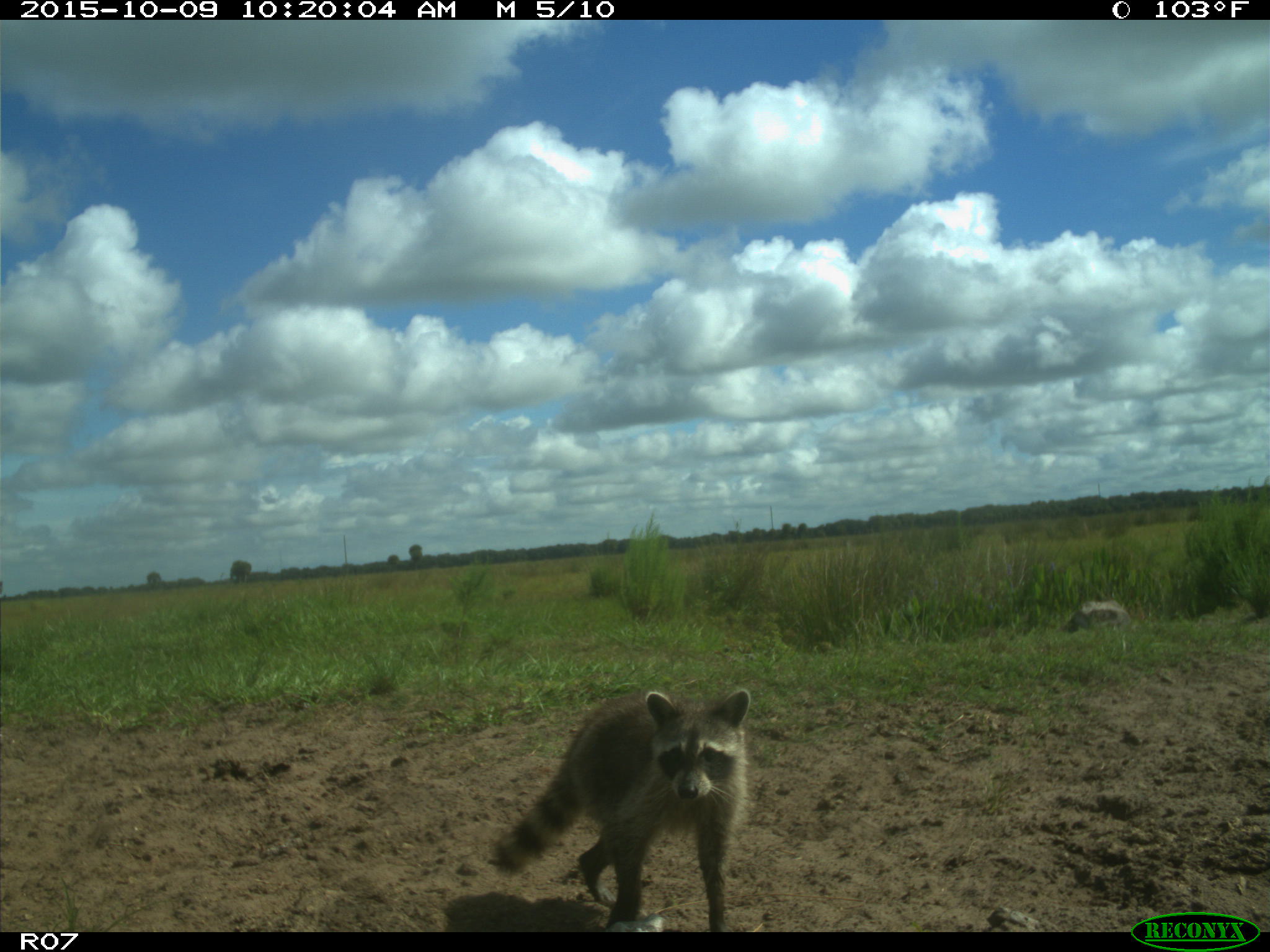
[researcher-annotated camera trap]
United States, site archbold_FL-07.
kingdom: Animalia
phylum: Chordata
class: Mammalia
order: Carnivora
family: Procyonidae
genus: Procyon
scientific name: Procyon lotor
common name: common raccoon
Procyon lotor (common raccoon).